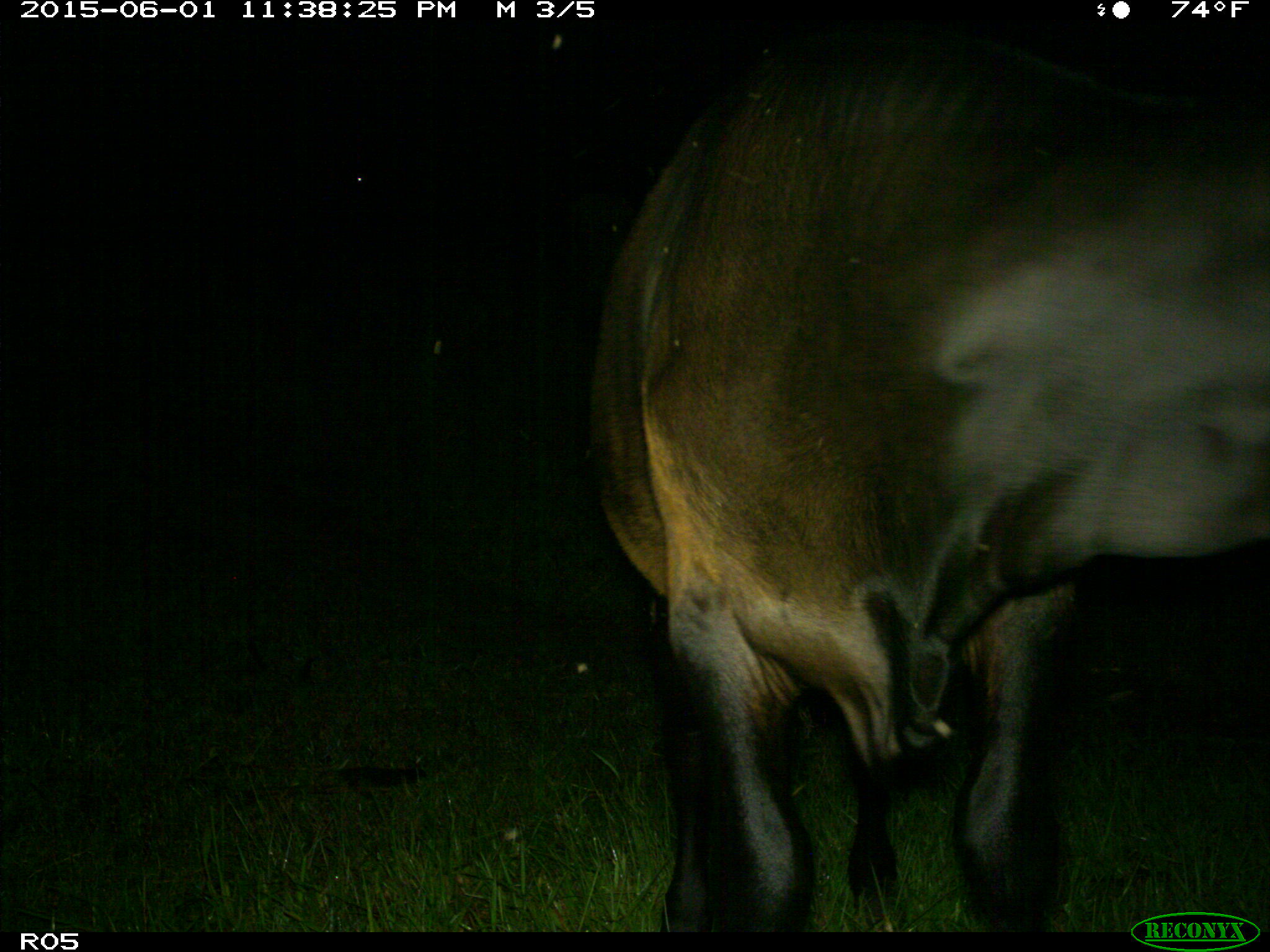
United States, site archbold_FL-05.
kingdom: Animalia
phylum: Chordata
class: Mammalia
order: Artiodactyla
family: Bovidae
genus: Bos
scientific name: Bos taurus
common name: domestic cow